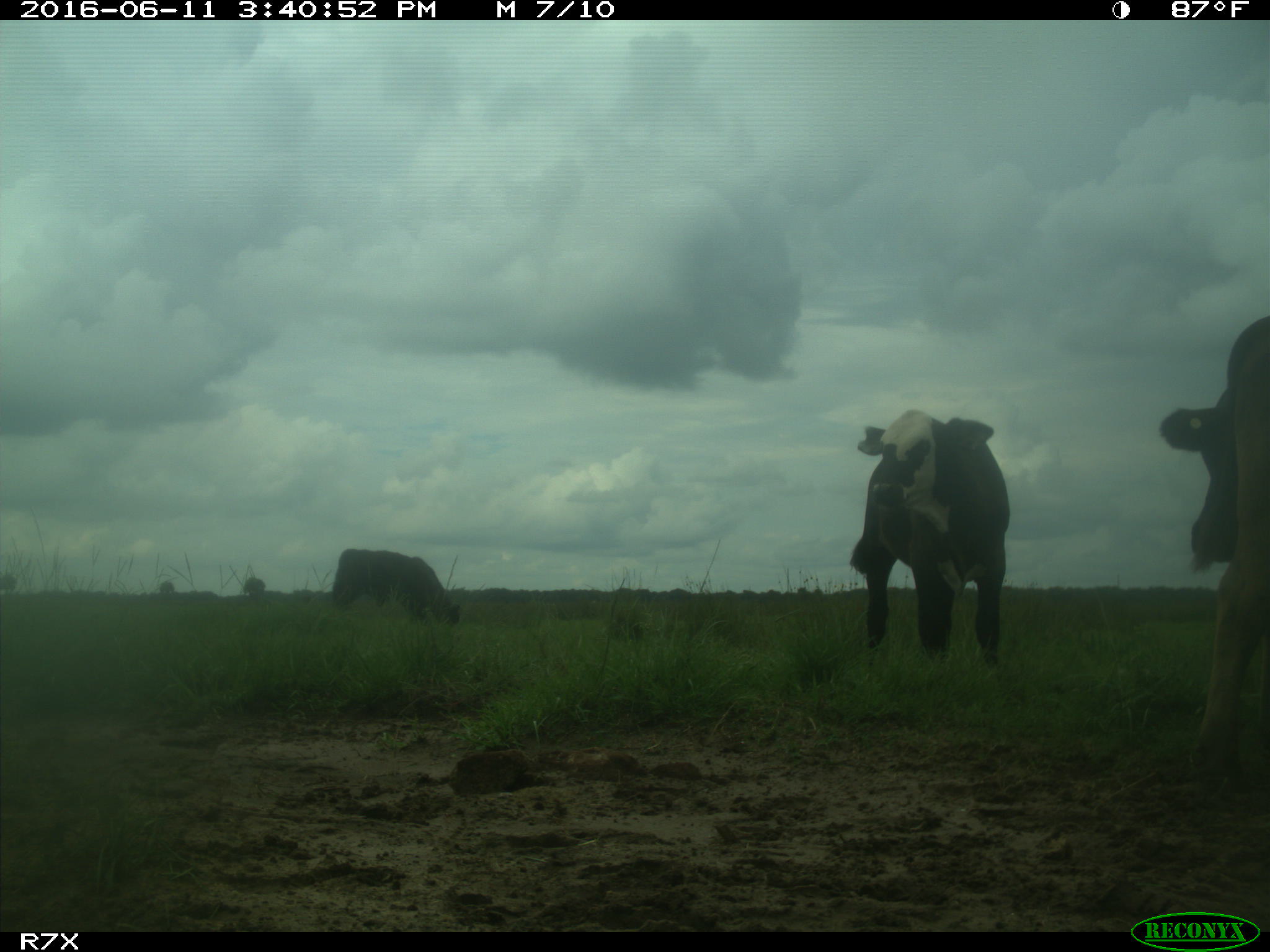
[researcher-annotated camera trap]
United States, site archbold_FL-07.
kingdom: Animalia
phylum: Chordata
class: Mammalia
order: Artiodactyla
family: Bovidae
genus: Bos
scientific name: Bos taurus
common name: domestic cow